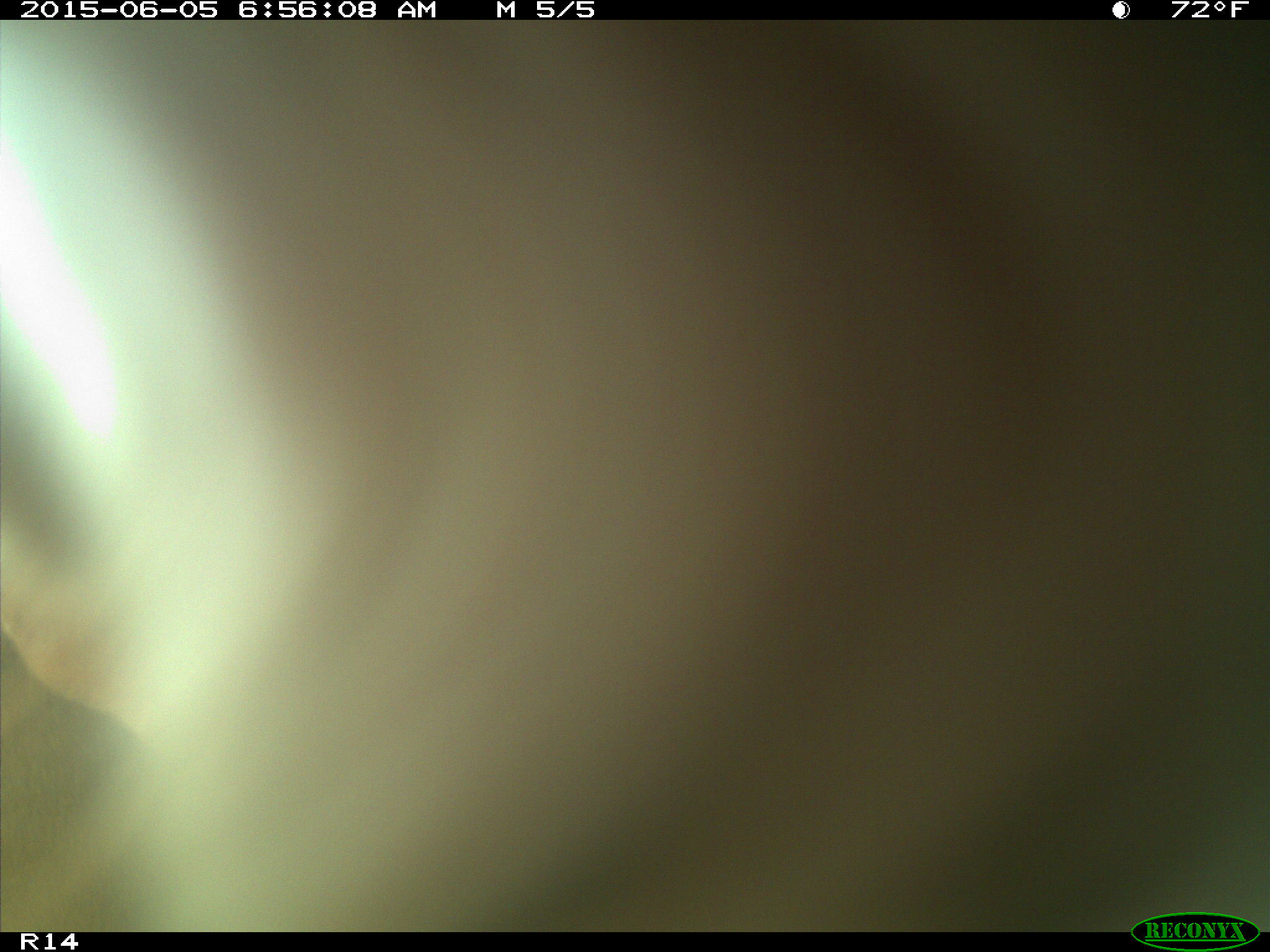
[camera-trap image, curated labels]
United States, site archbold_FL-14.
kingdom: Animalia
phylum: Chordata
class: Mammalia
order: Artiodactyla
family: Bovidae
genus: Bos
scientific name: Bos taurus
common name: domestic cow